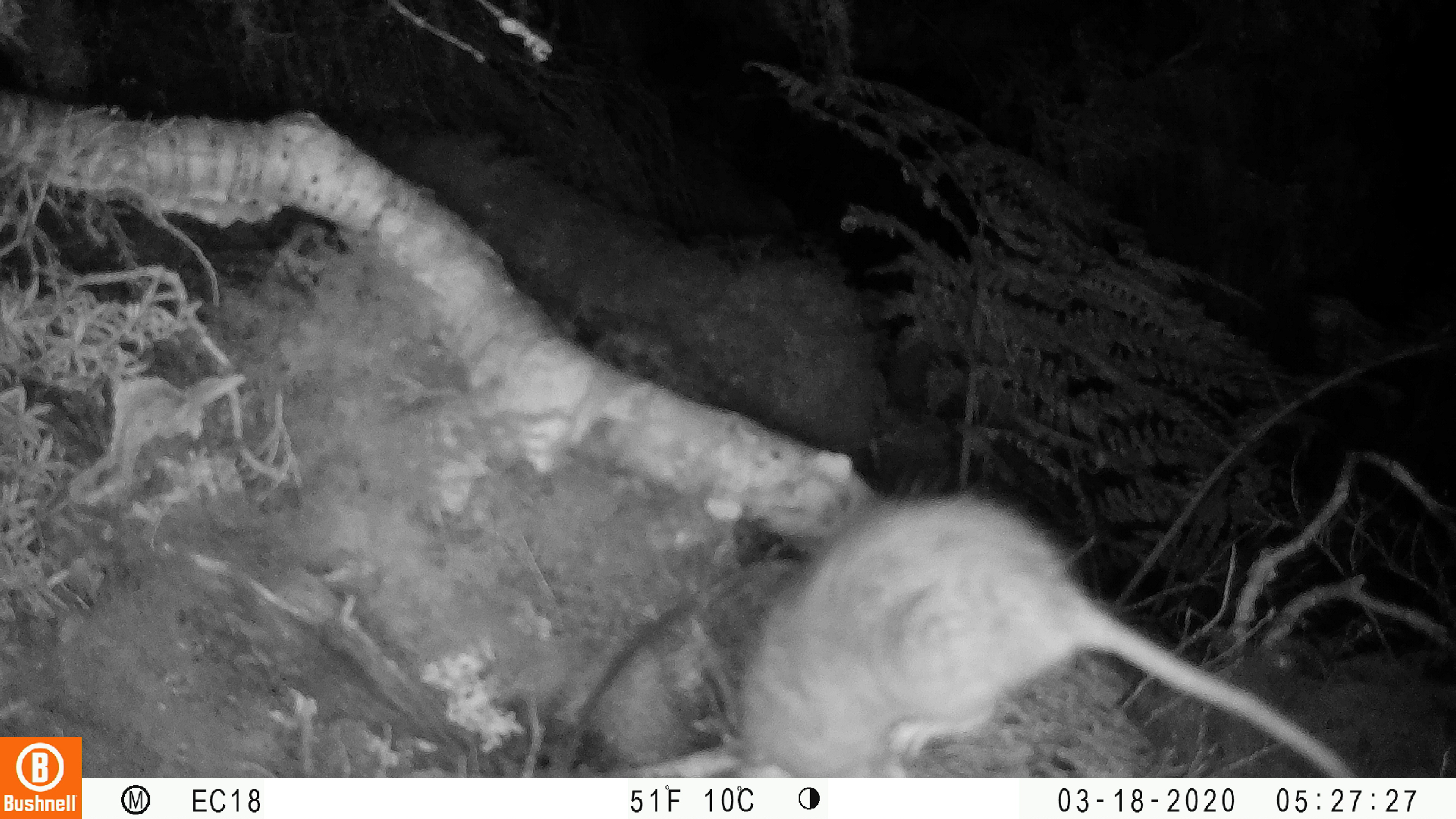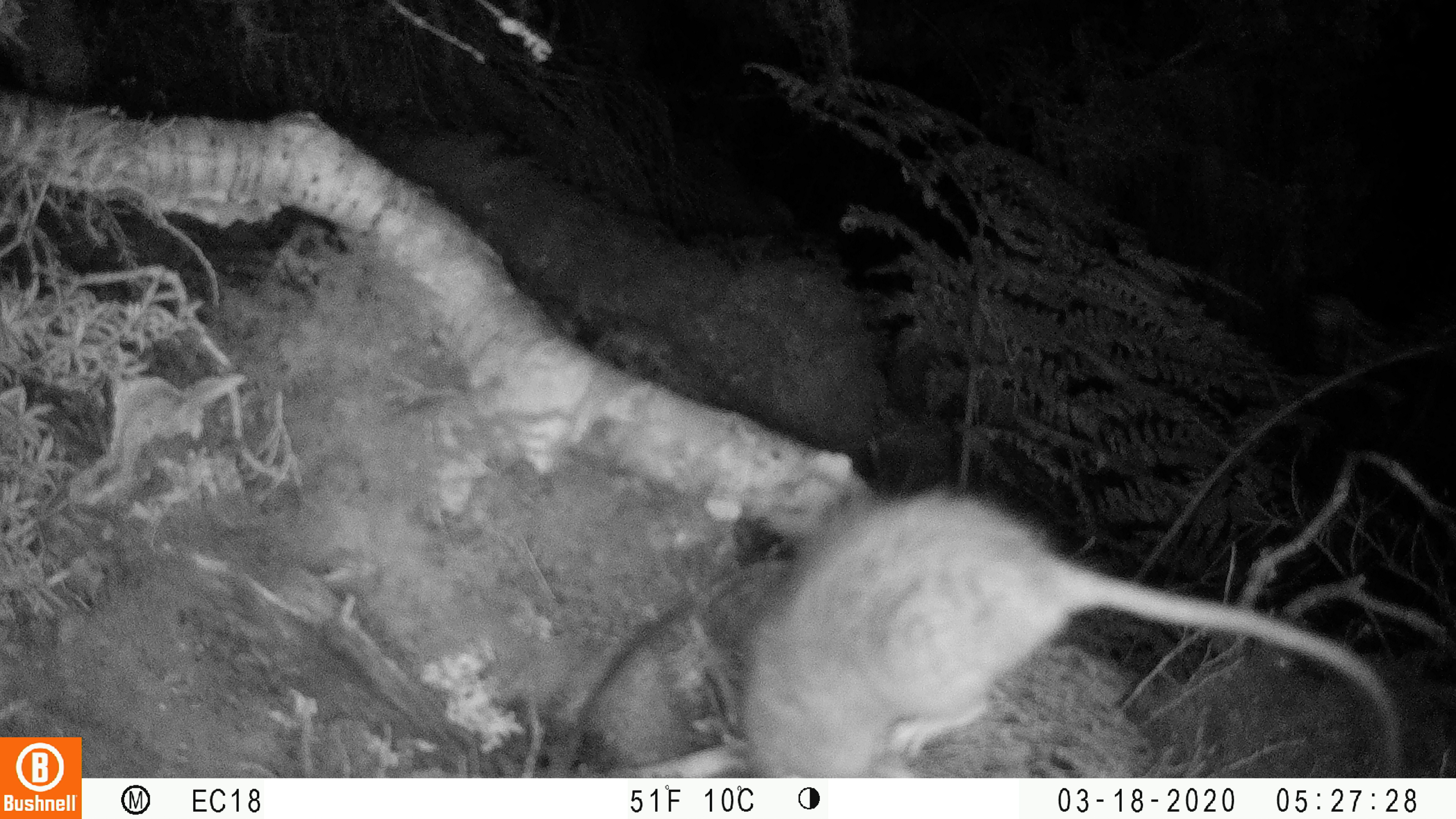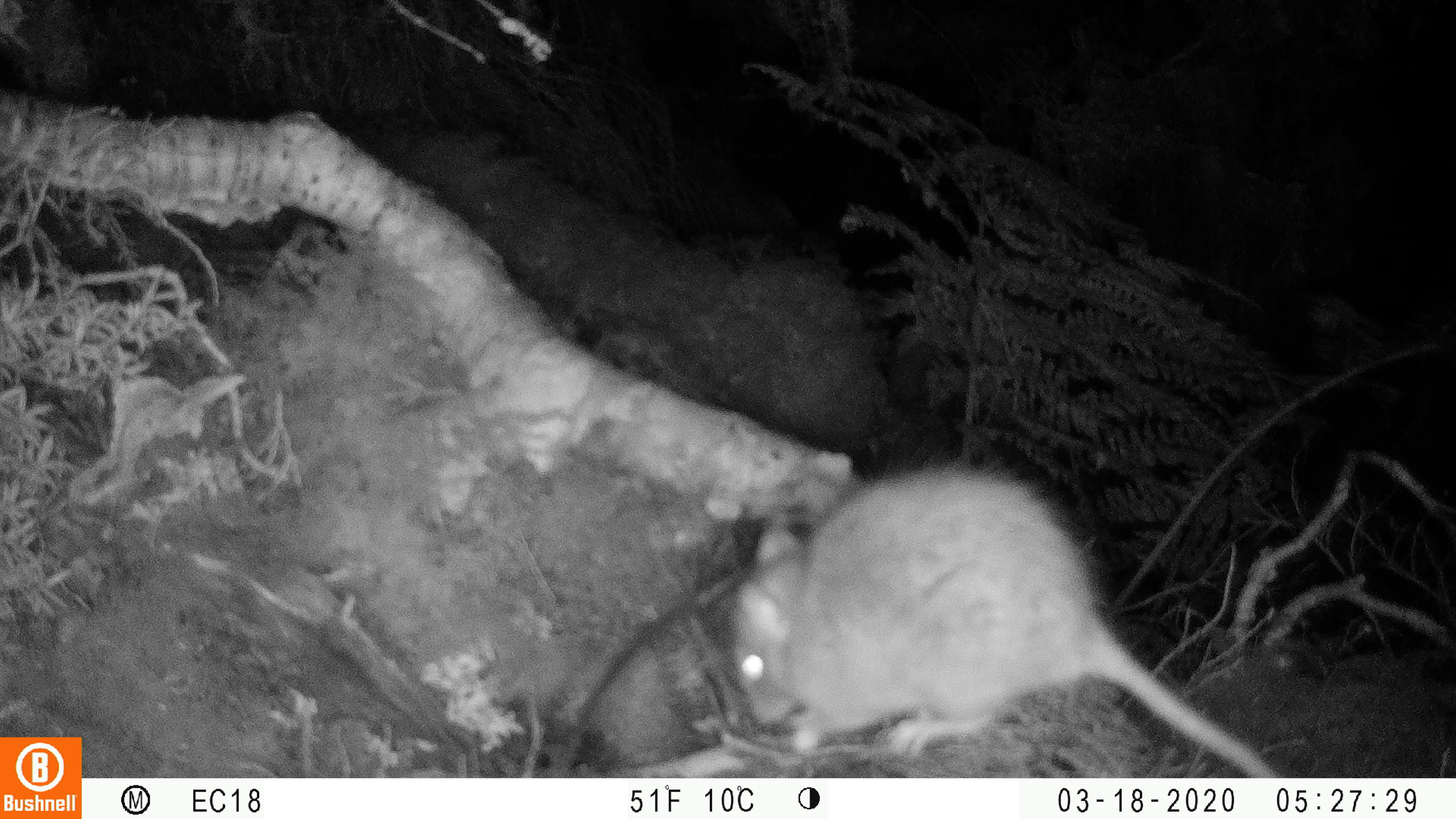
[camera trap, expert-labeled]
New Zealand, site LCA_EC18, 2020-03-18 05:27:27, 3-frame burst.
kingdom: Animalia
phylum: Chordata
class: Mammalia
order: Rodentia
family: Muridae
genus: Rattus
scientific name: Rattus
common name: rat